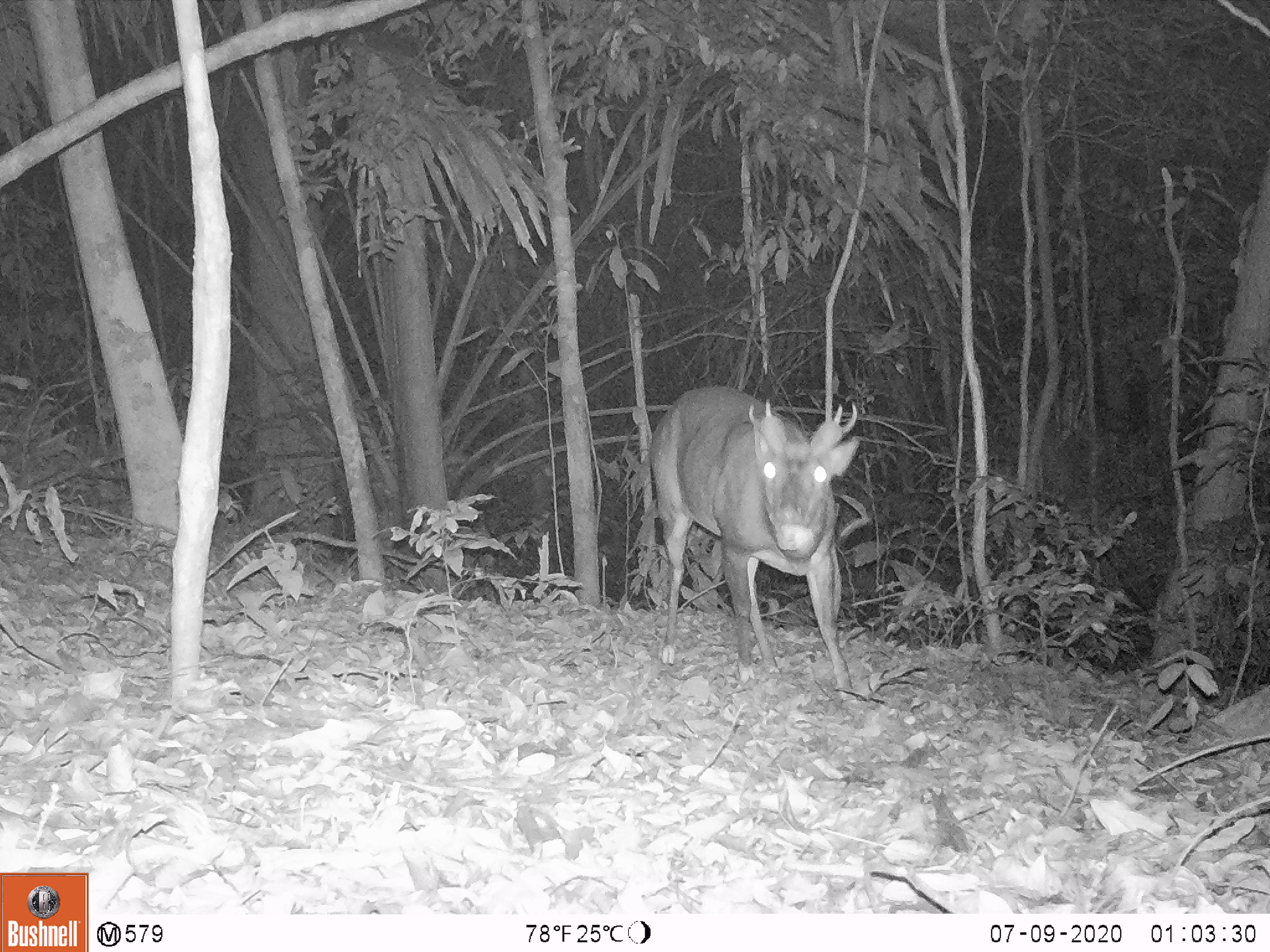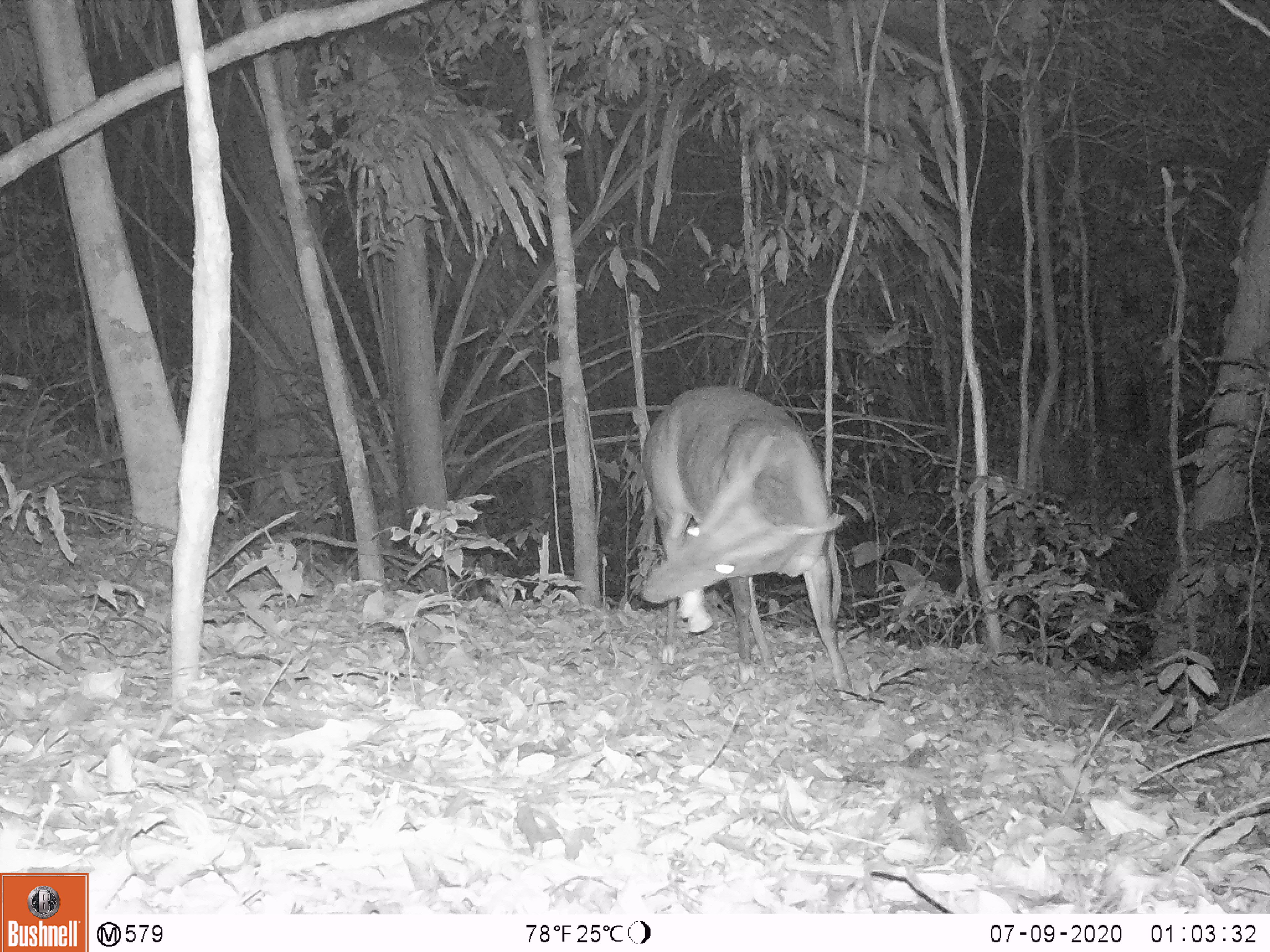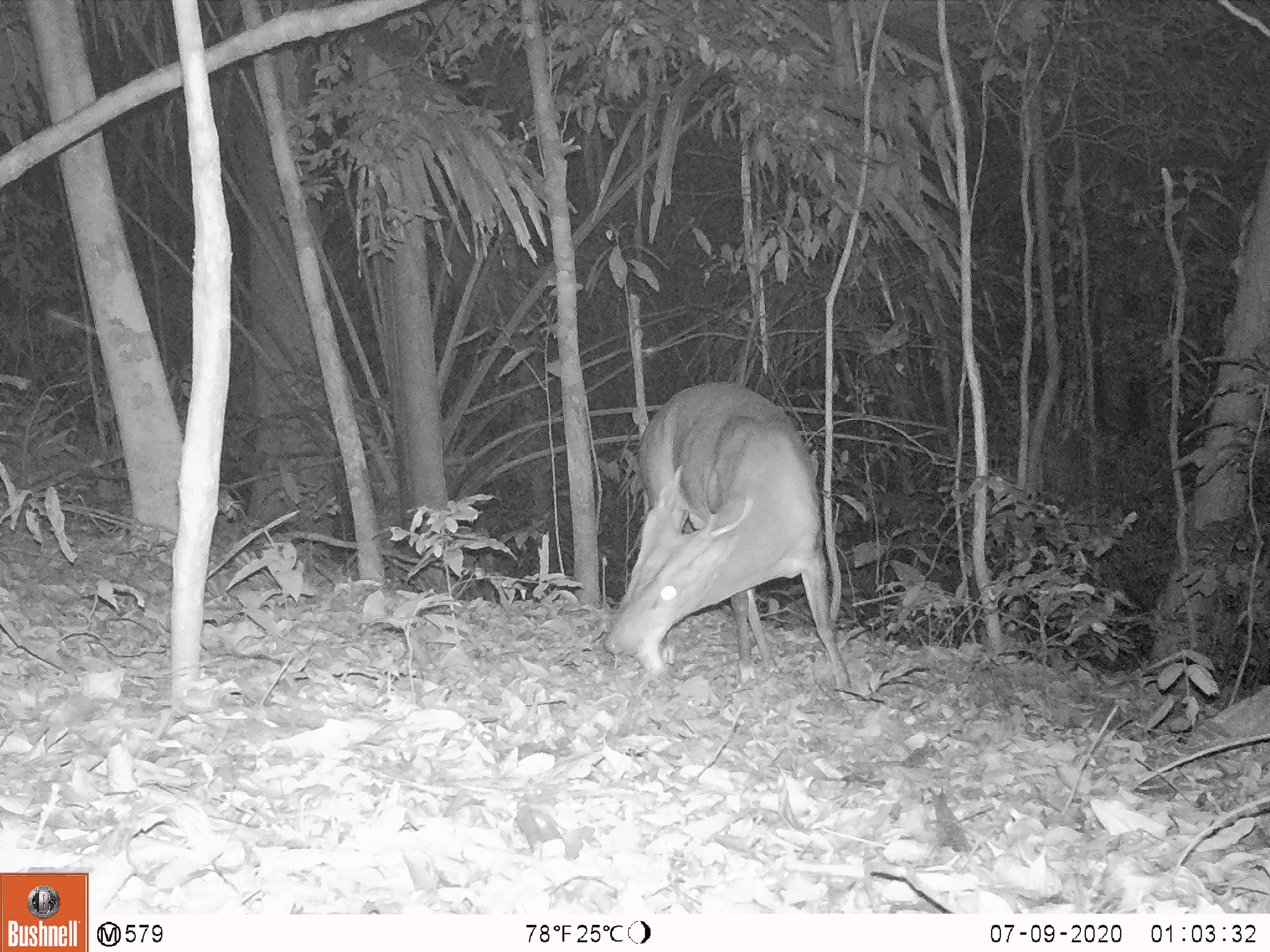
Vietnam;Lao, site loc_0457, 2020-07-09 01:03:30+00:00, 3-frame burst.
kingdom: Animalia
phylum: Chordata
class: Mammalia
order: Artiodactyla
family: Cervidae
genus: Muntiacus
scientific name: Muntiacus vuquangensis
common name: large-antlered muntjac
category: large antlered muntjac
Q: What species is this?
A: Large antlered muntjac (large-antlered muntjac) (Muntiacus vuquangensis).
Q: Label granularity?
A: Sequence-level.